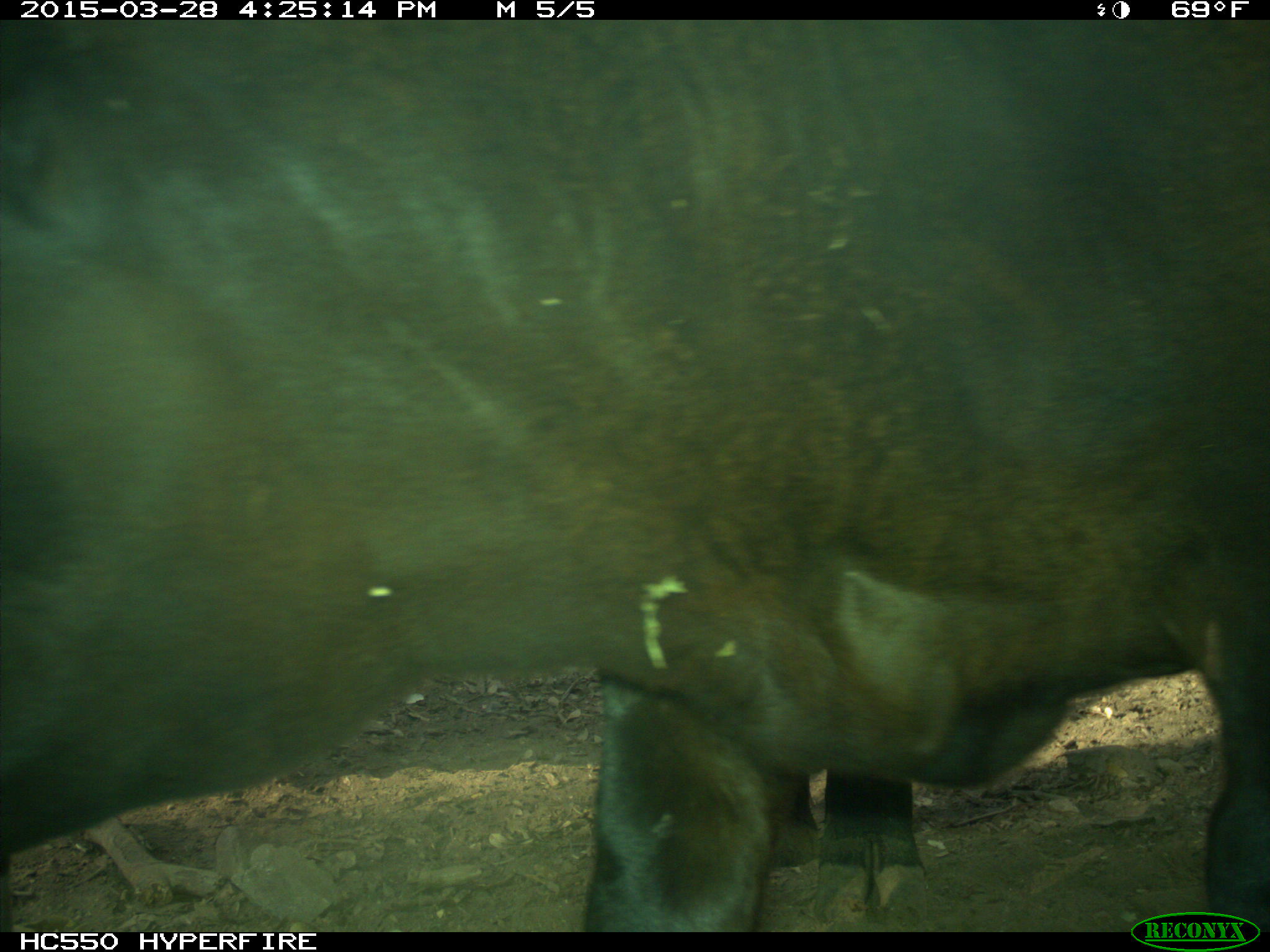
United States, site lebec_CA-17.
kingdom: Animalia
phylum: Chordata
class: Mammalia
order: Artiodactyla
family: Bovidae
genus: Bos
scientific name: Bos taurus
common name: domestic cow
Bos taurus (domestic cow).